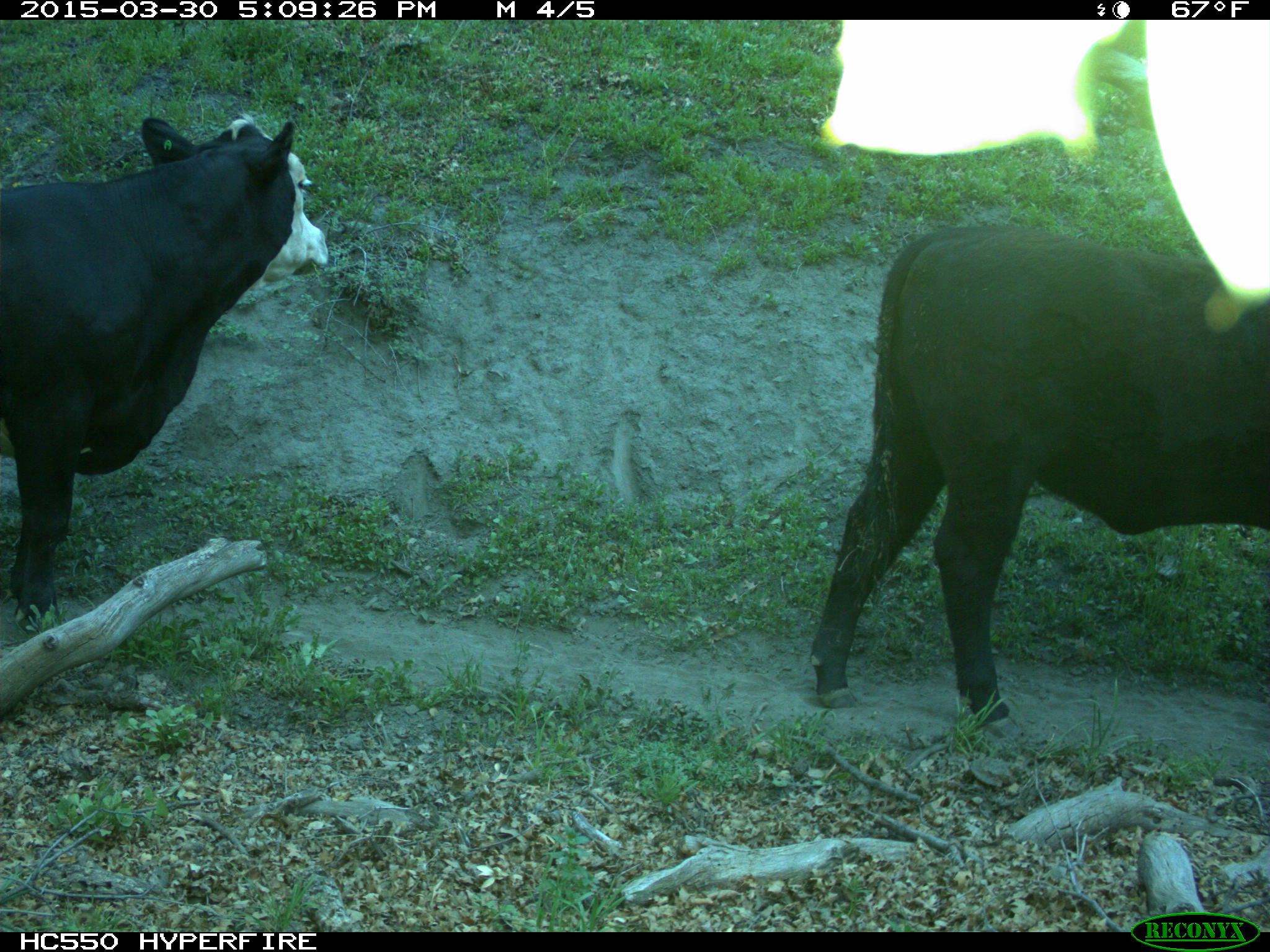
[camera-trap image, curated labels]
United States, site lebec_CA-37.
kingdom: Animalia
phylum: Chordata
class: Mammalia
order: Artiodactyla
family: Bovidae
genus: Bos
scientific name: Bos taurus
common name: domestic cow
Bos taurus (domestic cow).